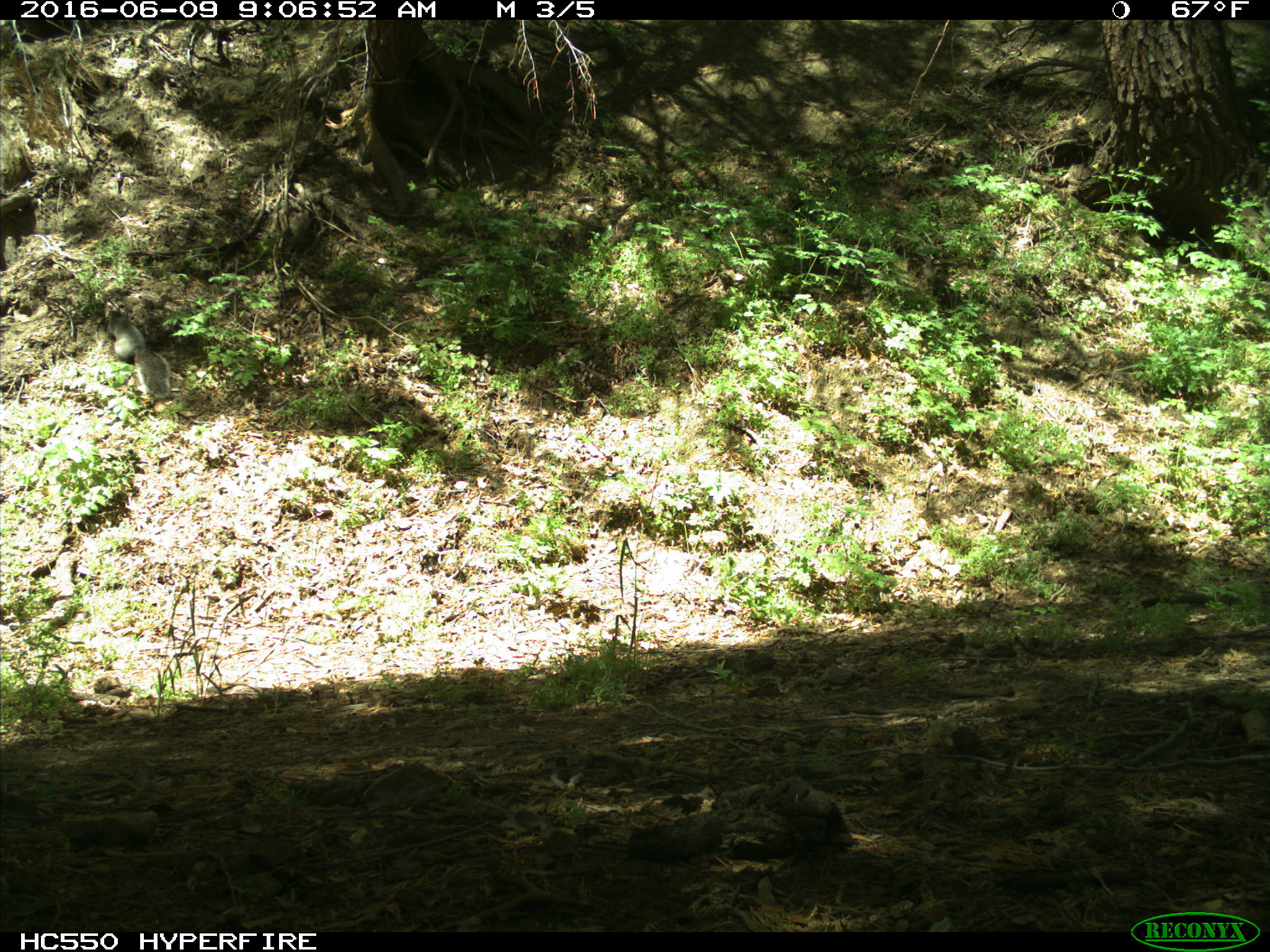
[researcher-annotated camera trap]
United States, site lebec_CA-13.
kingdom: Animalia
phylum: Chordata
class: Mammalia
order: Rodentia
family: Sciuridae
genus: Sciurus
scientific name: Sciurus carolinensis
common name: eastern gray squirrel